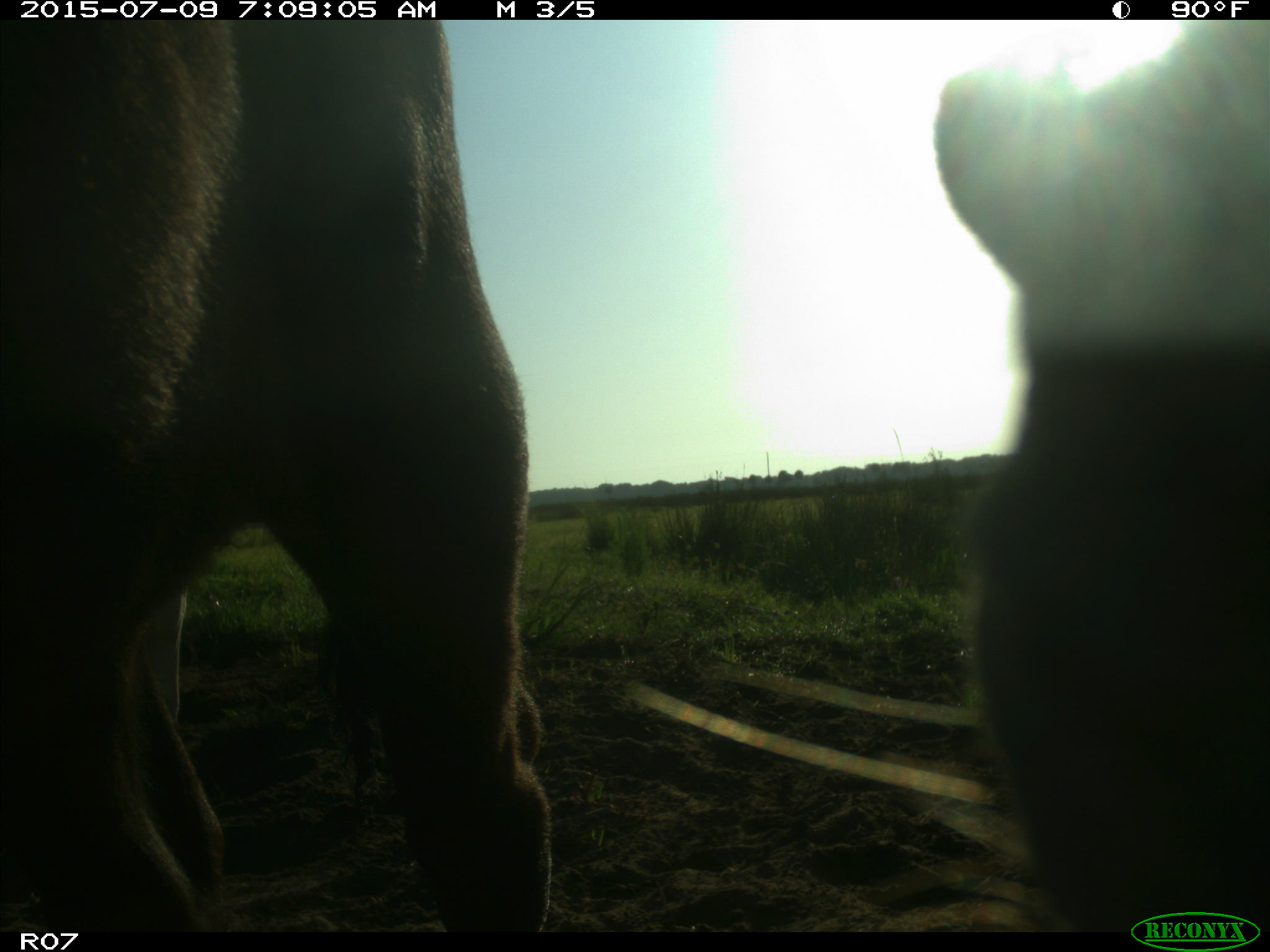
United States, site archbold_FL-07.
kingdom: Animalia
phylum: Chordata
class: Mammalia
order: Artiodactyla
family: Bovidae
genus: Bos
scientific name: Bos taurus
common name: domestic cow